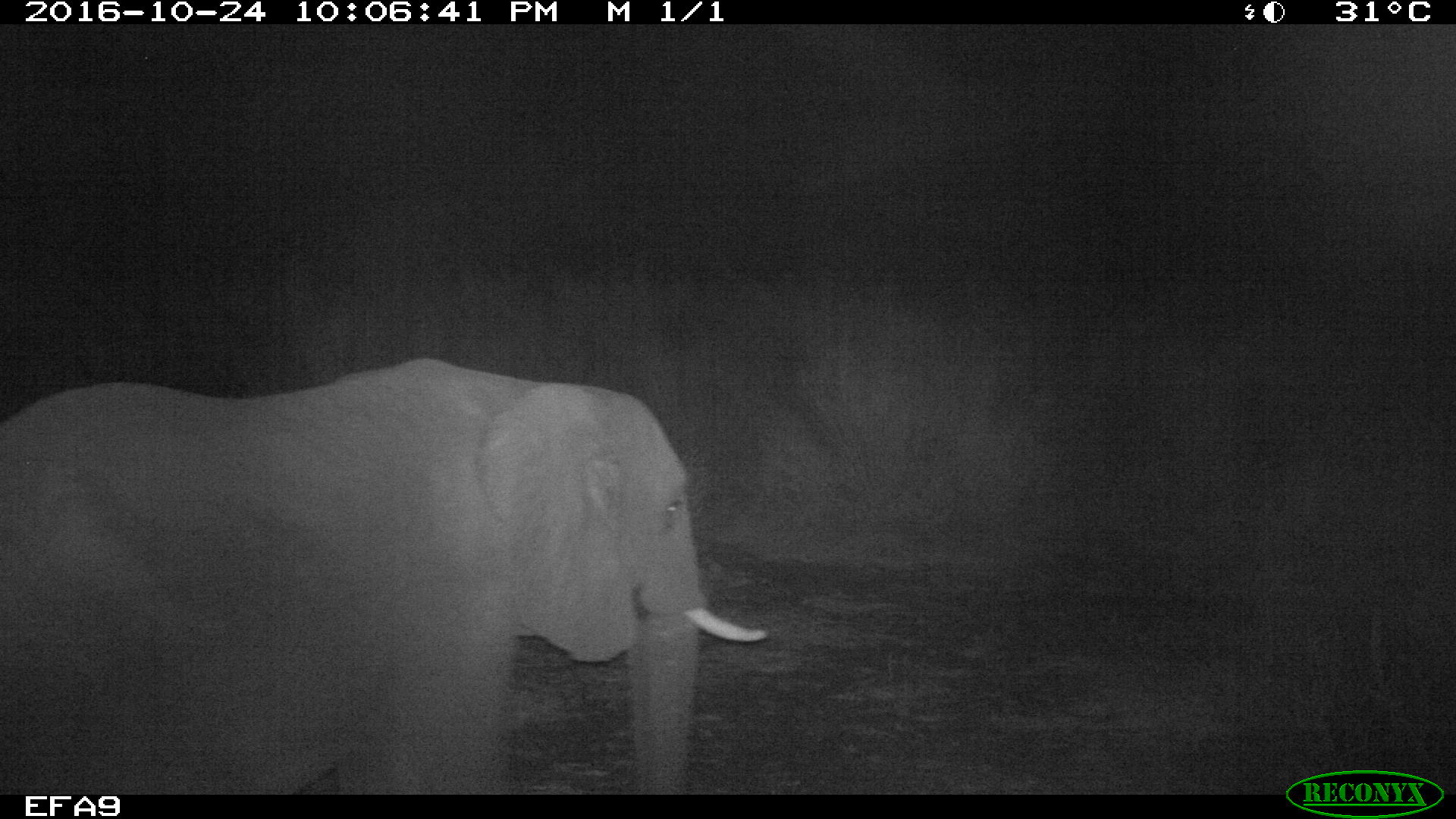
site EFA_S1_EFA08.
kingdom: Animalia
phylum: Chordata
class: Mammalia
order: Proboscidea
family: Elephantidae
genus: Loxodonta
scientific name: Loxodonta africana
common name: african bush elephant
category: elephant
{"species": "elephant (african bush elephant) (Loxodonta africana)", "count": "1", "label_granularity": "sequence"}